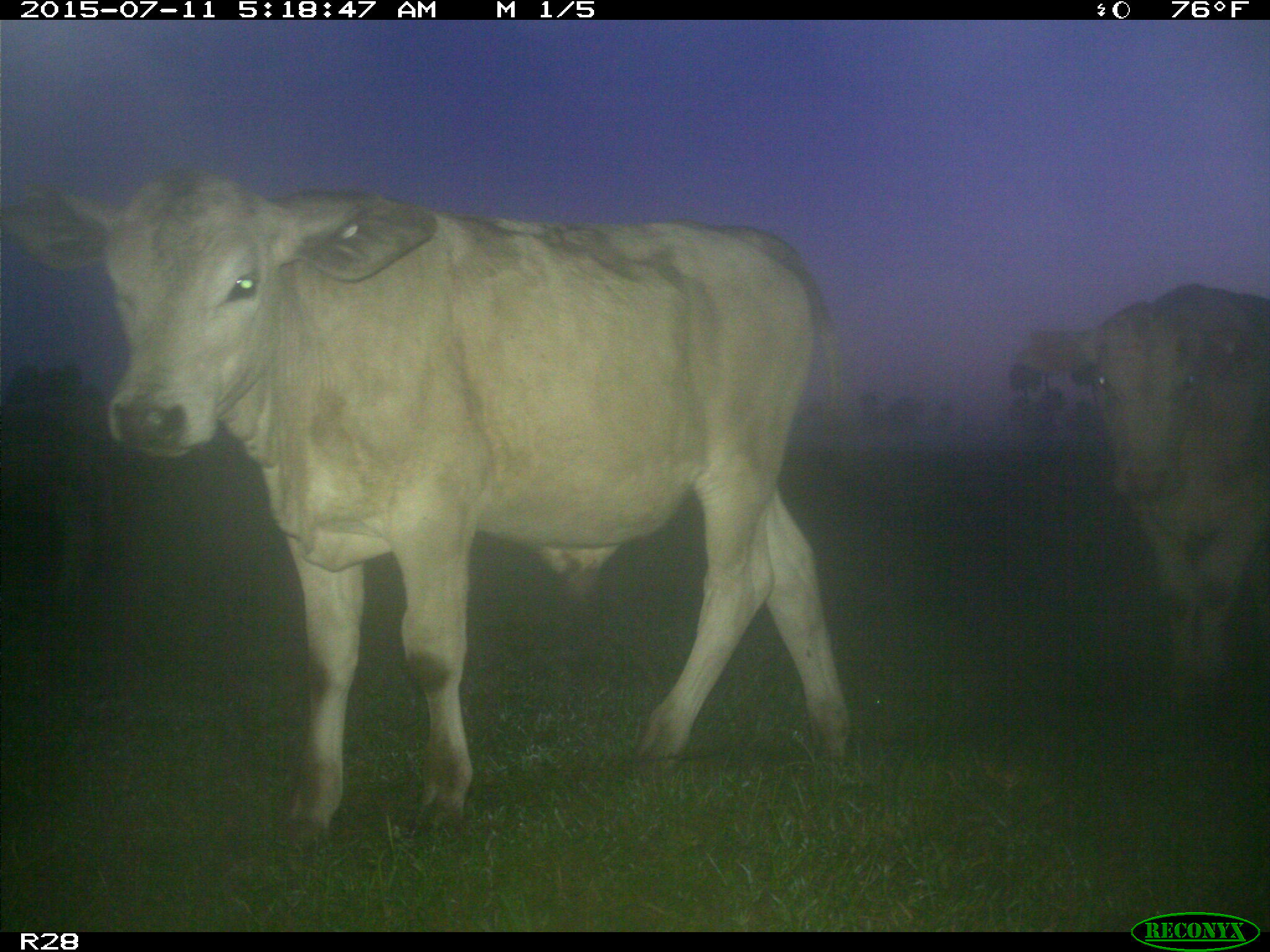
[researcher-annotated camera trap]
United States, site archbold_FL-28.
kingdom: Animalia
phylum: Chordata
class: Mammalia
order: Artiodactyla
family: Bovidae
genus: Bos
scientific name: Bos taurus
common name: domestic cow